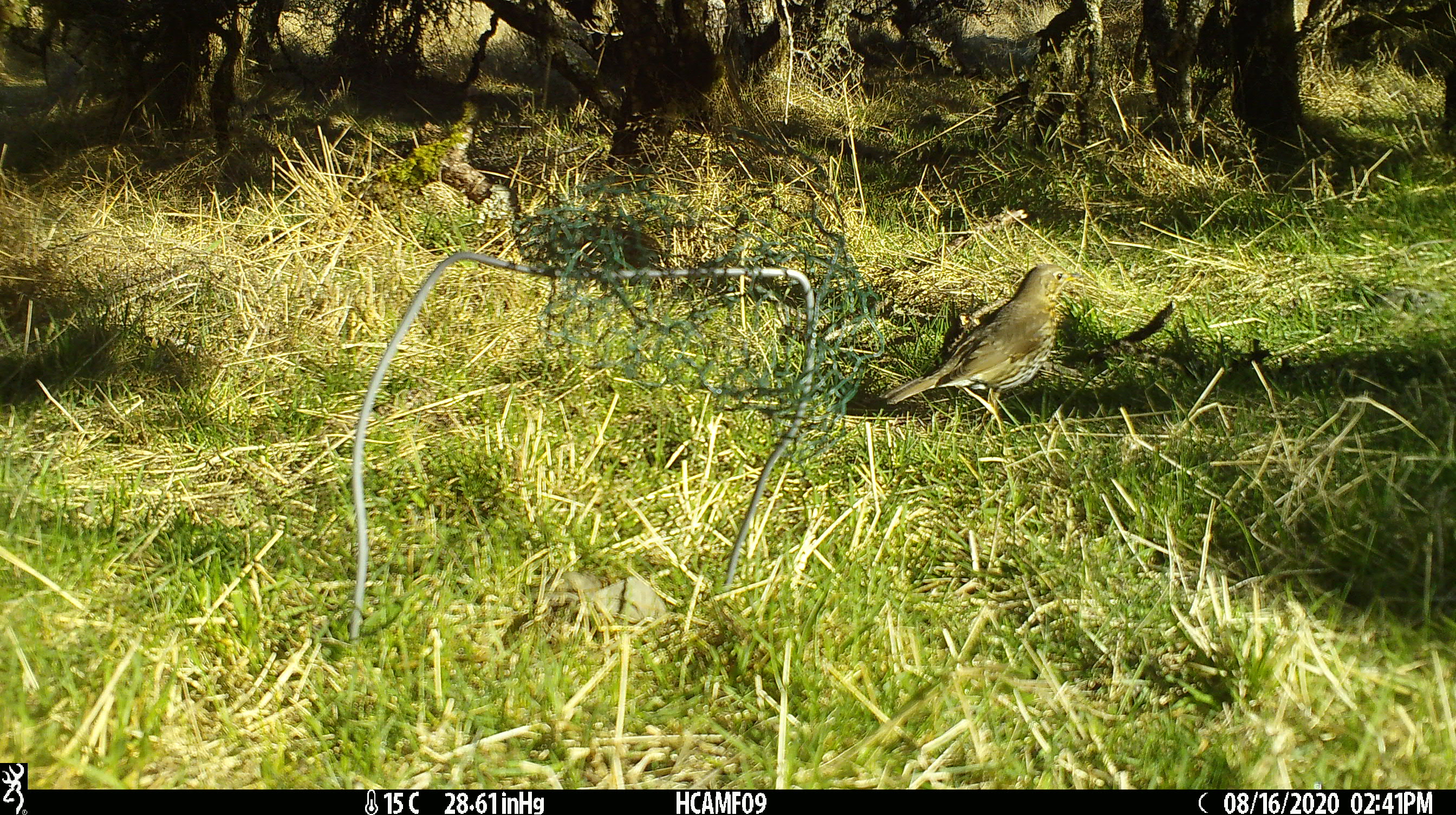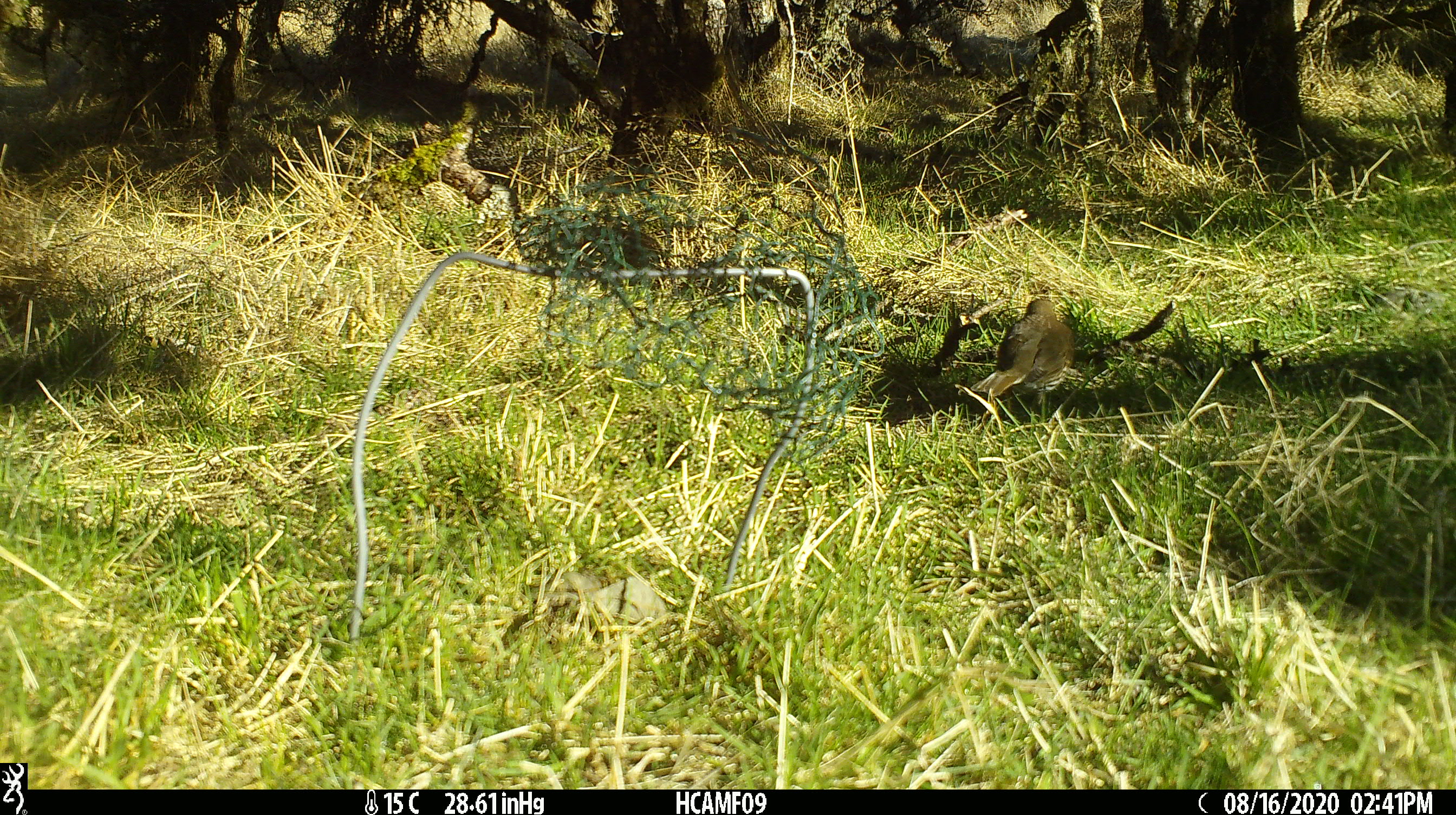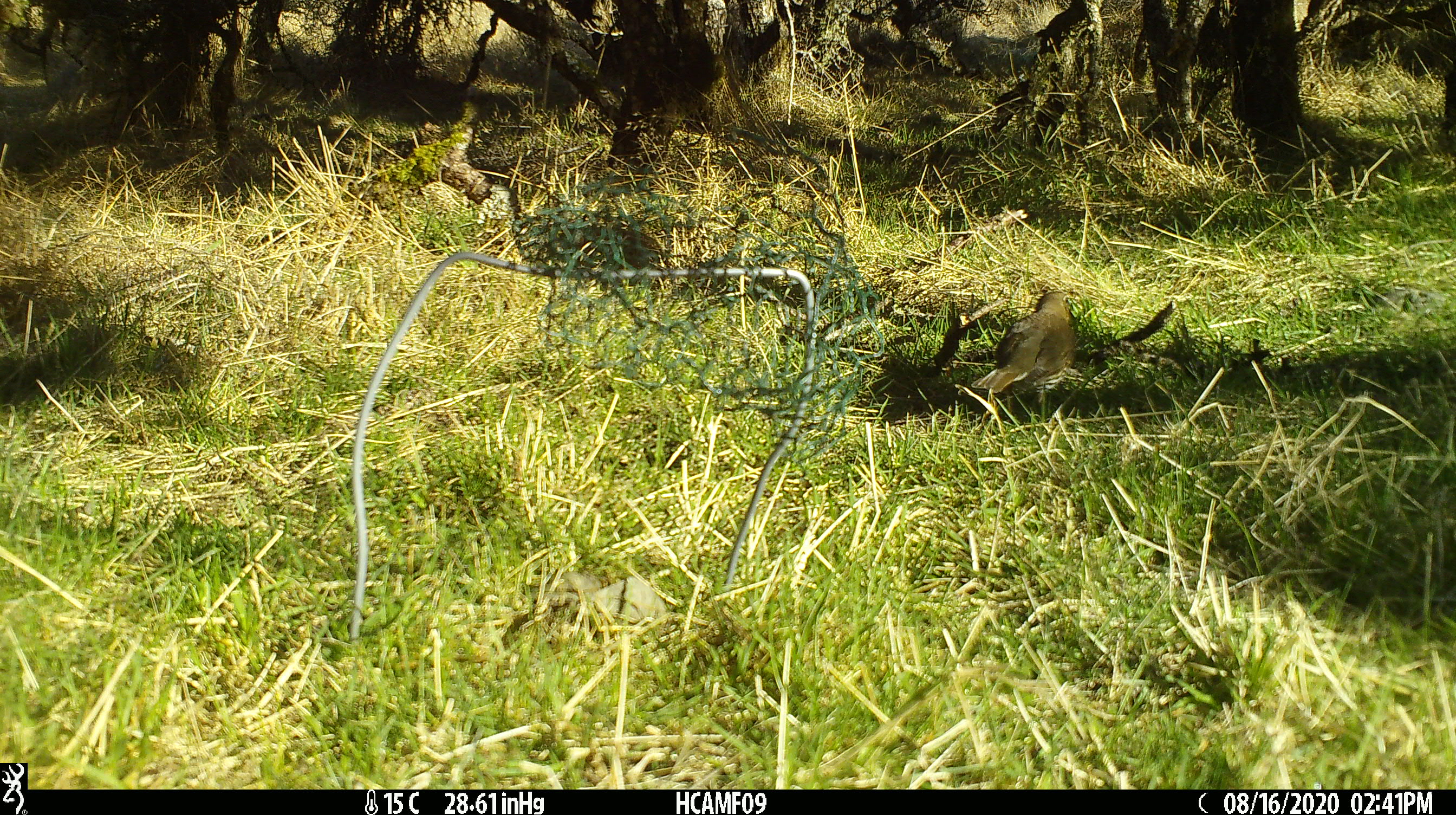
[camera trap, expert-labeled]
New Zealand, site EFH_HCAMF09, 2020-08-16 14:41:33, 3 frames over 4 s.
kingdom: Animalia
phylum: Chordata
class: Aves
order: Passeriformes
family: Turdidae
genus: Turdus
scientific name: Turdus philomelos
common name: song thrush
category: thrush